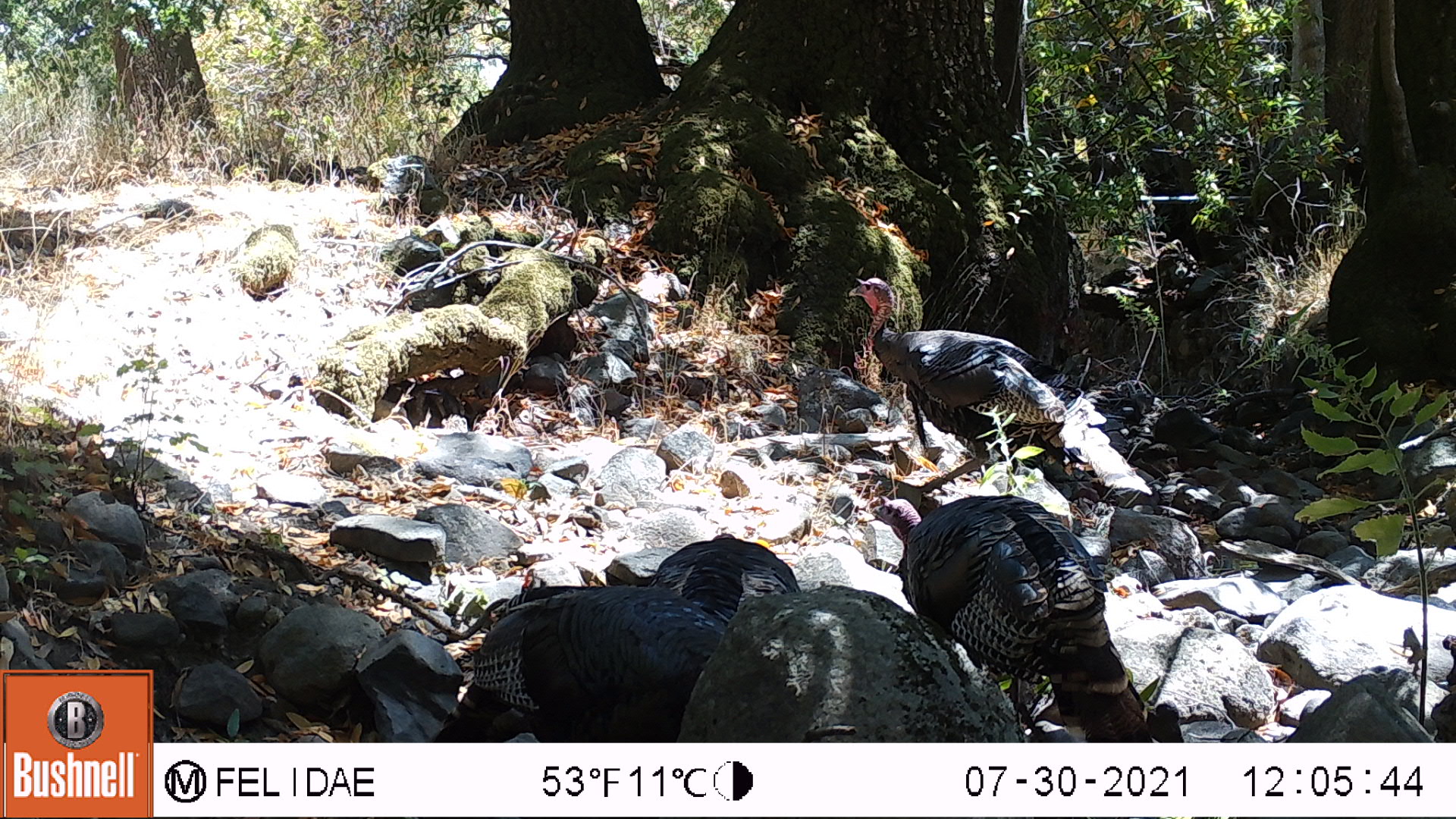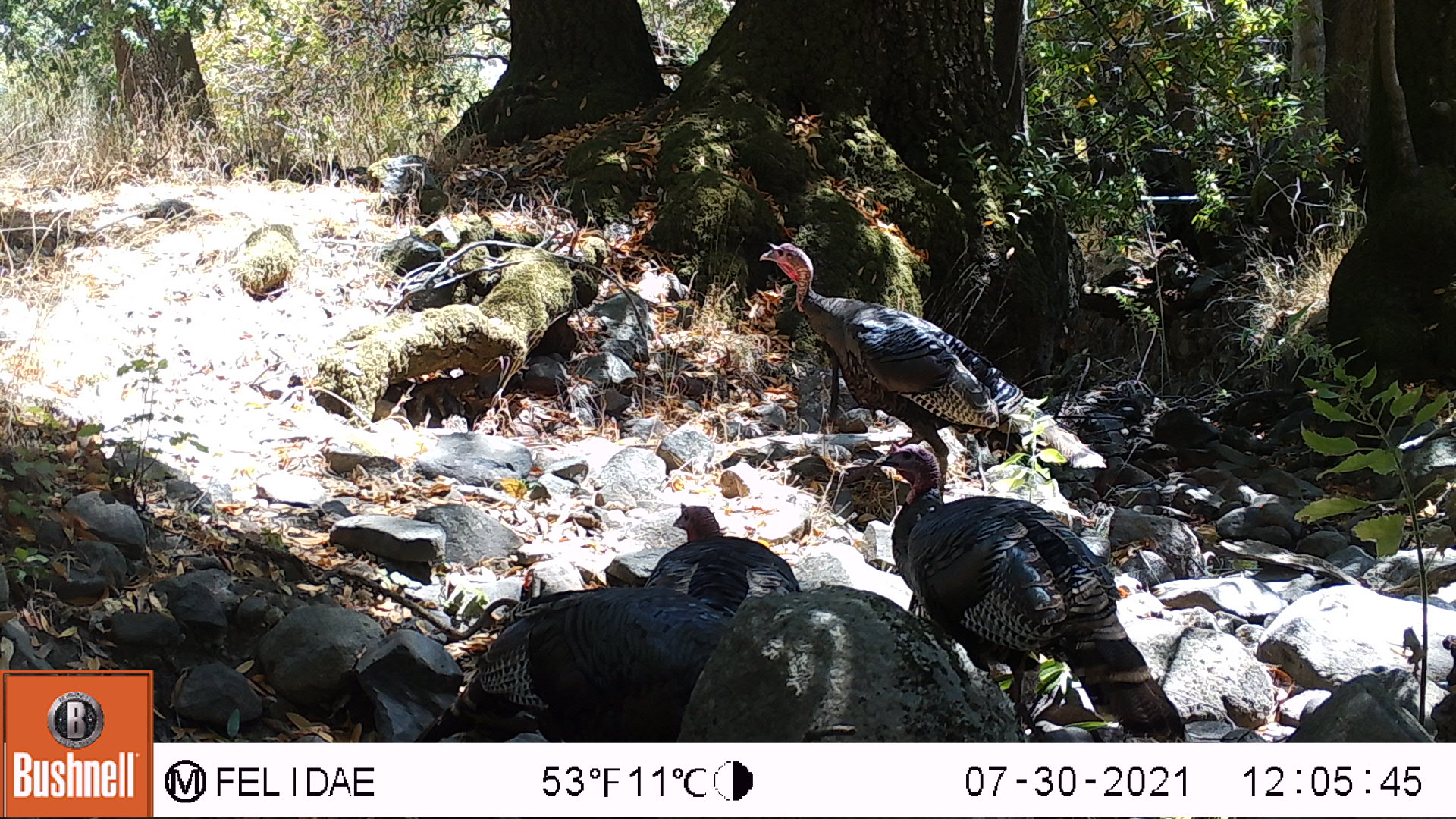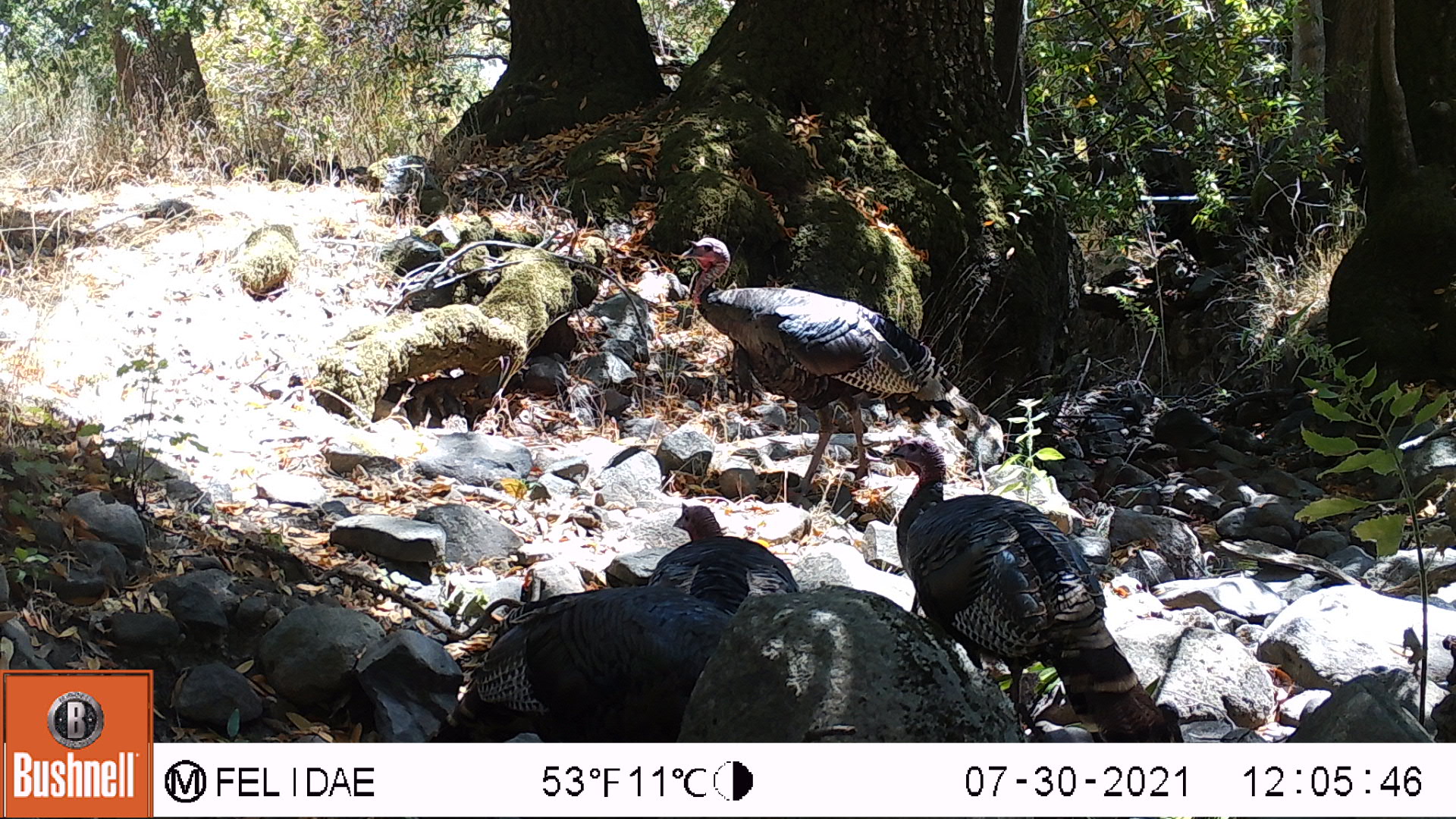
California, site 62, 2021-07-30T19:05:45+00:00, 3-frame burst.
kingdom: Animalia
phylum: Chordata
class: Aves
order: Galliformes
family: Phasianidae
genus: Meleagris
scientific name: Meleagris gallopavo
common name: turkey